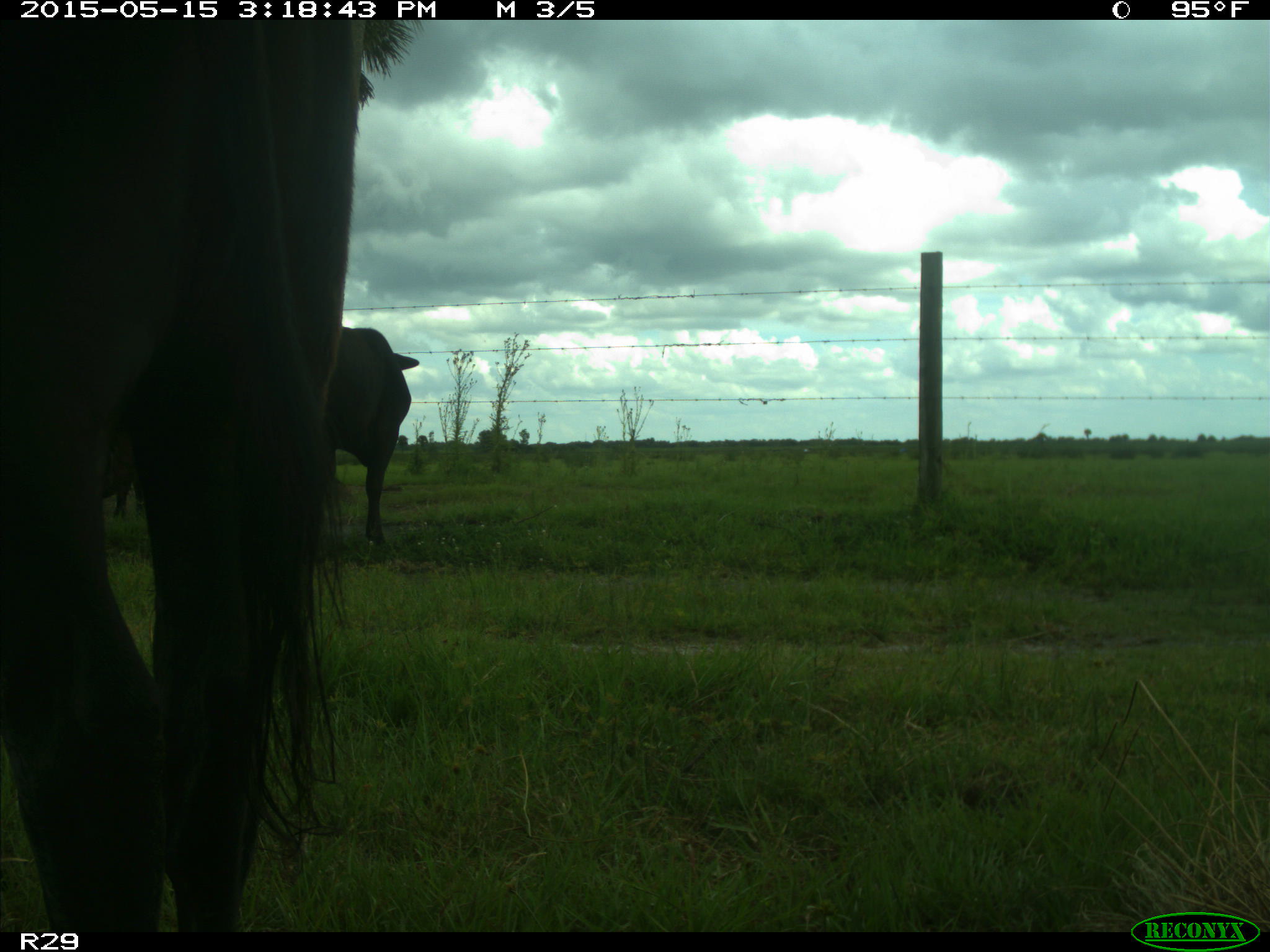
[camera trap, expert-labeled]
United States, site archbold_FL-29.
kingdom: Animalia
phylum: Chordata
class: Mammalia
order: Artiodactyla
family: Bovidae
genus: Bos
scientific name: Bos taurus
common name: domestic cow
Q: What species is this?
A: Bos taurus (domestic cow).